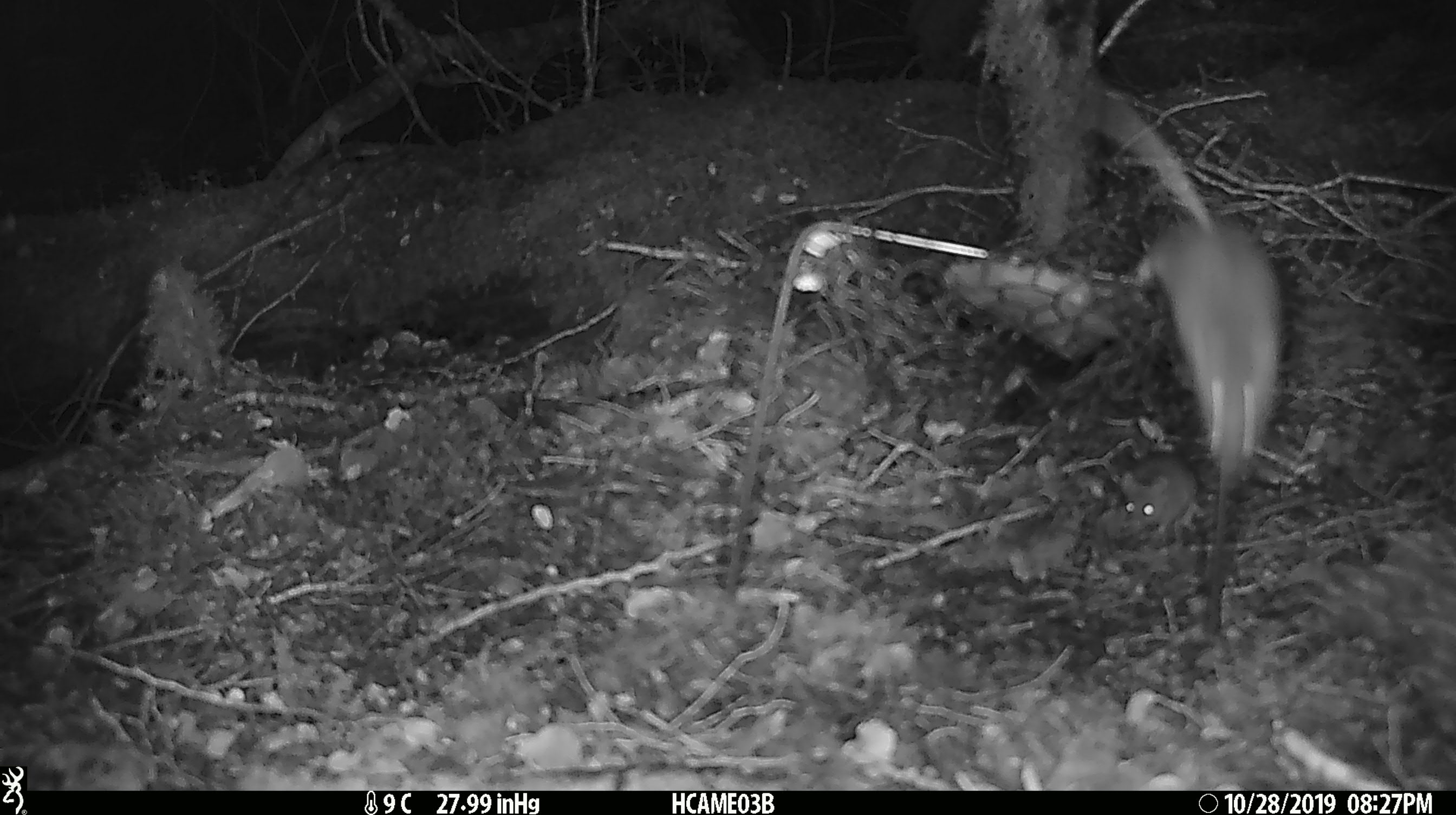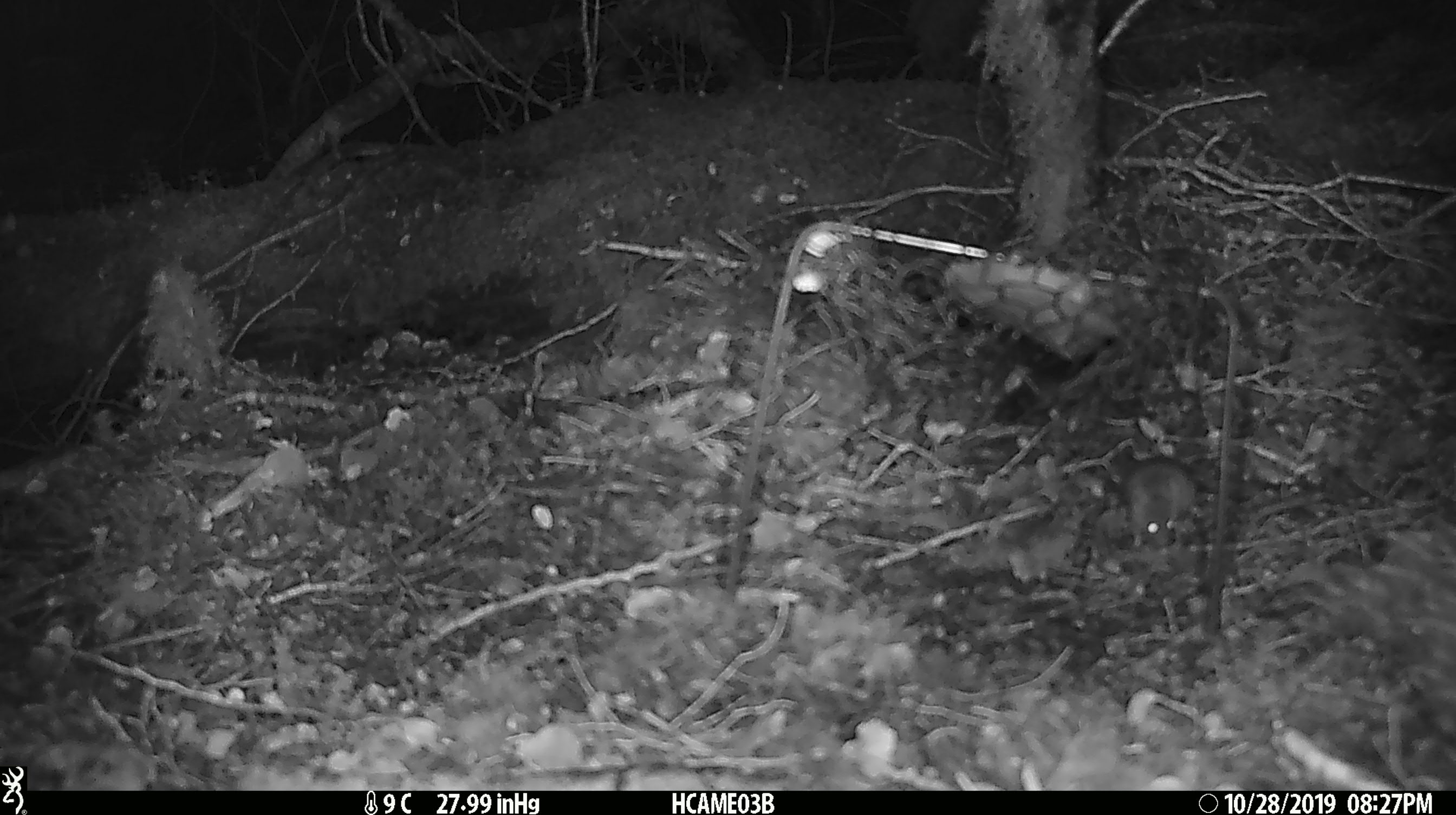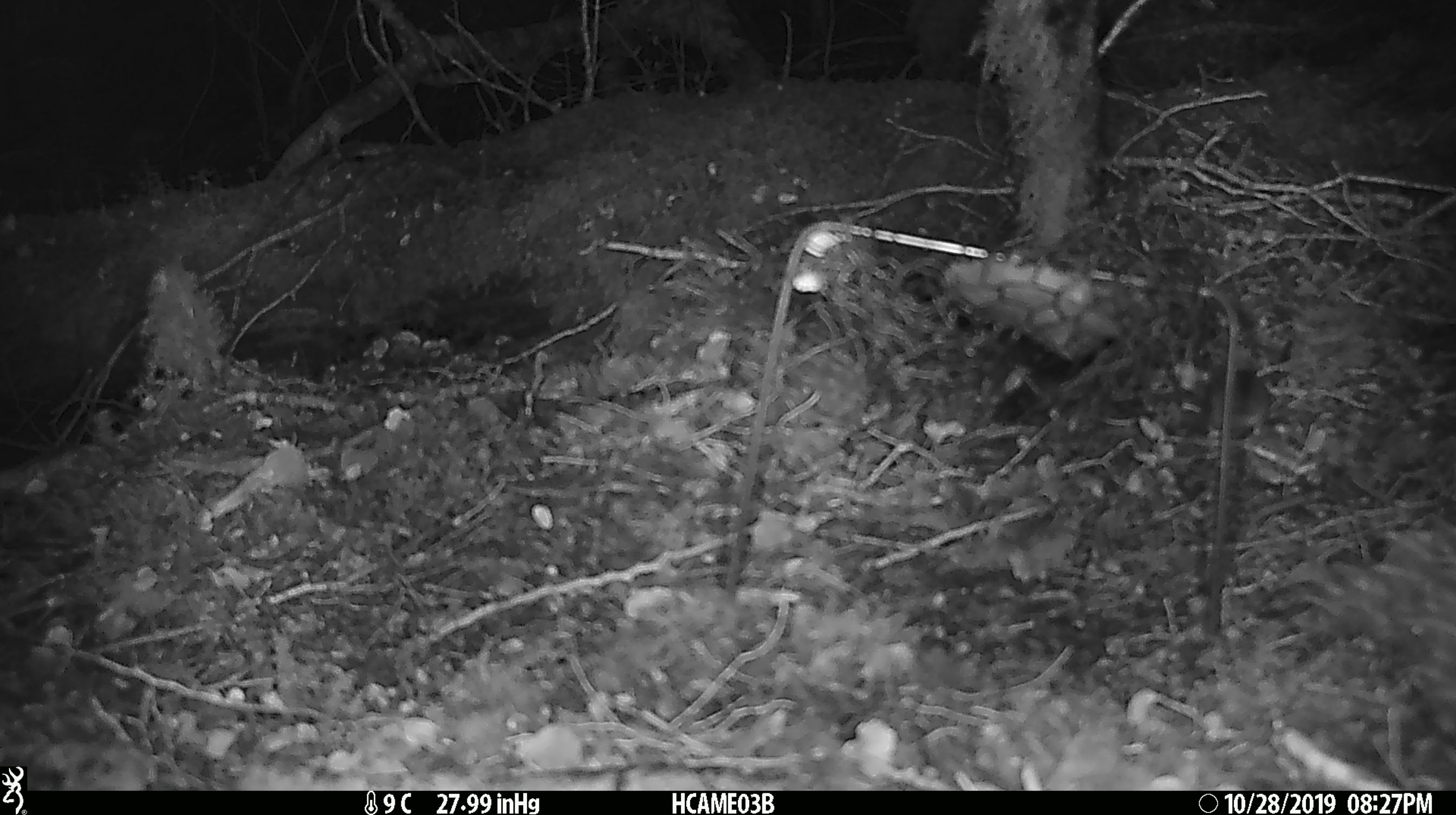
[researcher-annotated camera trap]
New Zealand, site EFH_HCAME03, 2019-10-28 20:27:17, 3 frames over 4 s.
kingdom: Animalia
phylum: Chordata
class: Mammalia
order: Rodentia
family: Muridae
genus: Mus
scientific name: Mus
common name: mouse